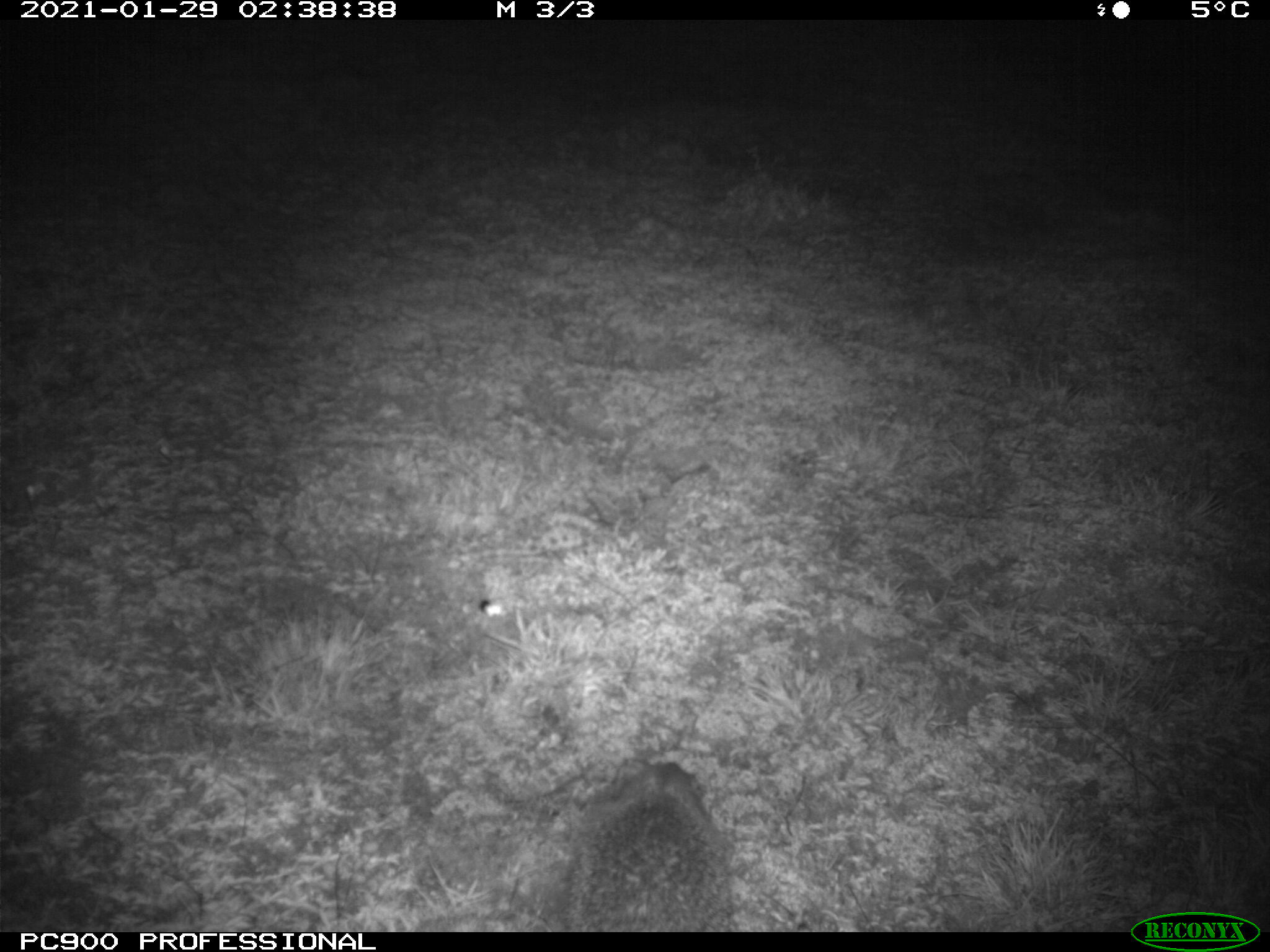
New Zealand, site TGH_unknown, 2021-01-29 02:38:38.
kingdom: Animalia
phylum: Chordata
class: Mammalia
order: Eulipotyphla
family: Erinaceidae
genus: Erinaceus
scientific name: Erinaceus europaeus europaeus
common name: european hedgehog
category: hedgehog